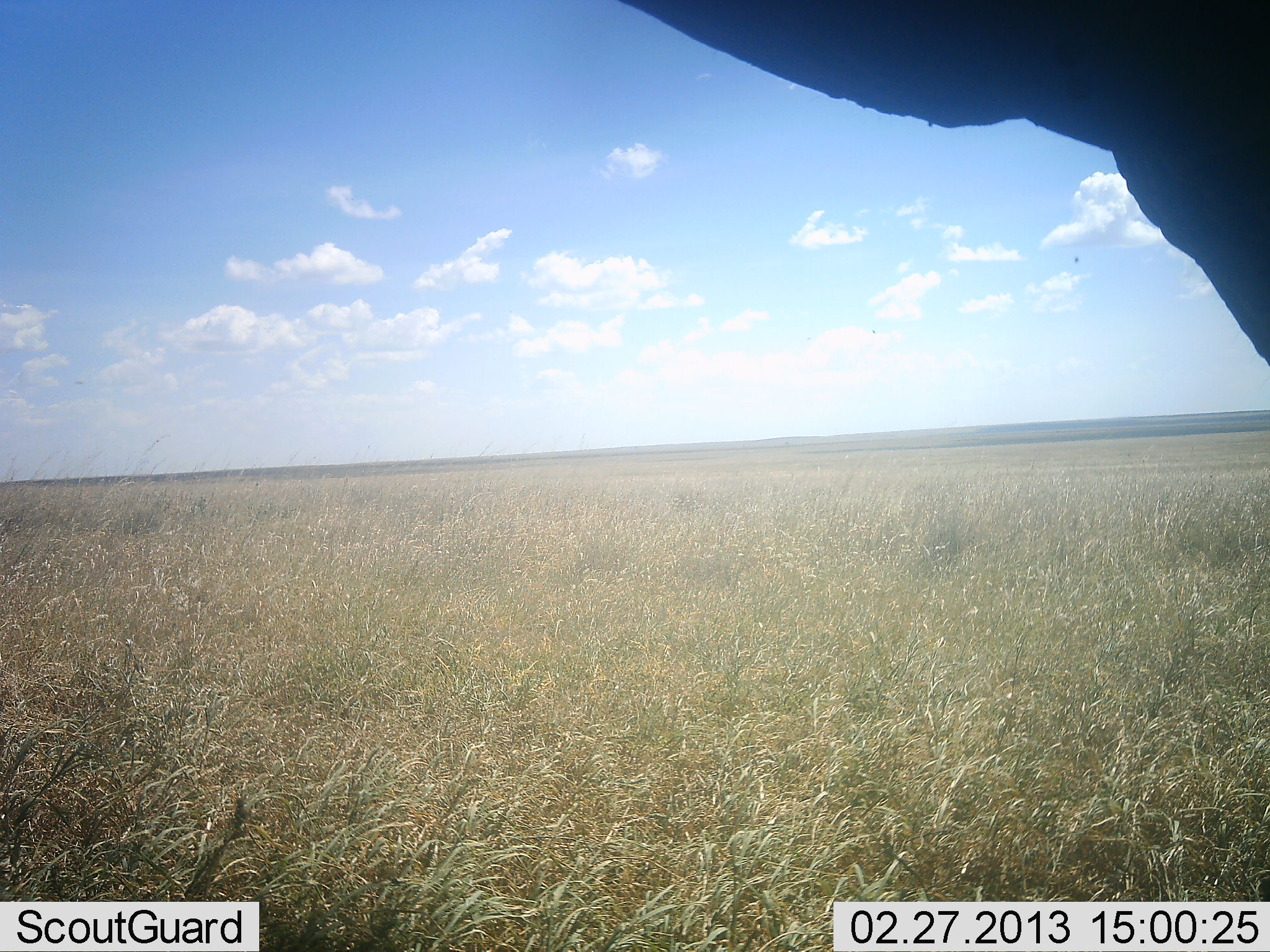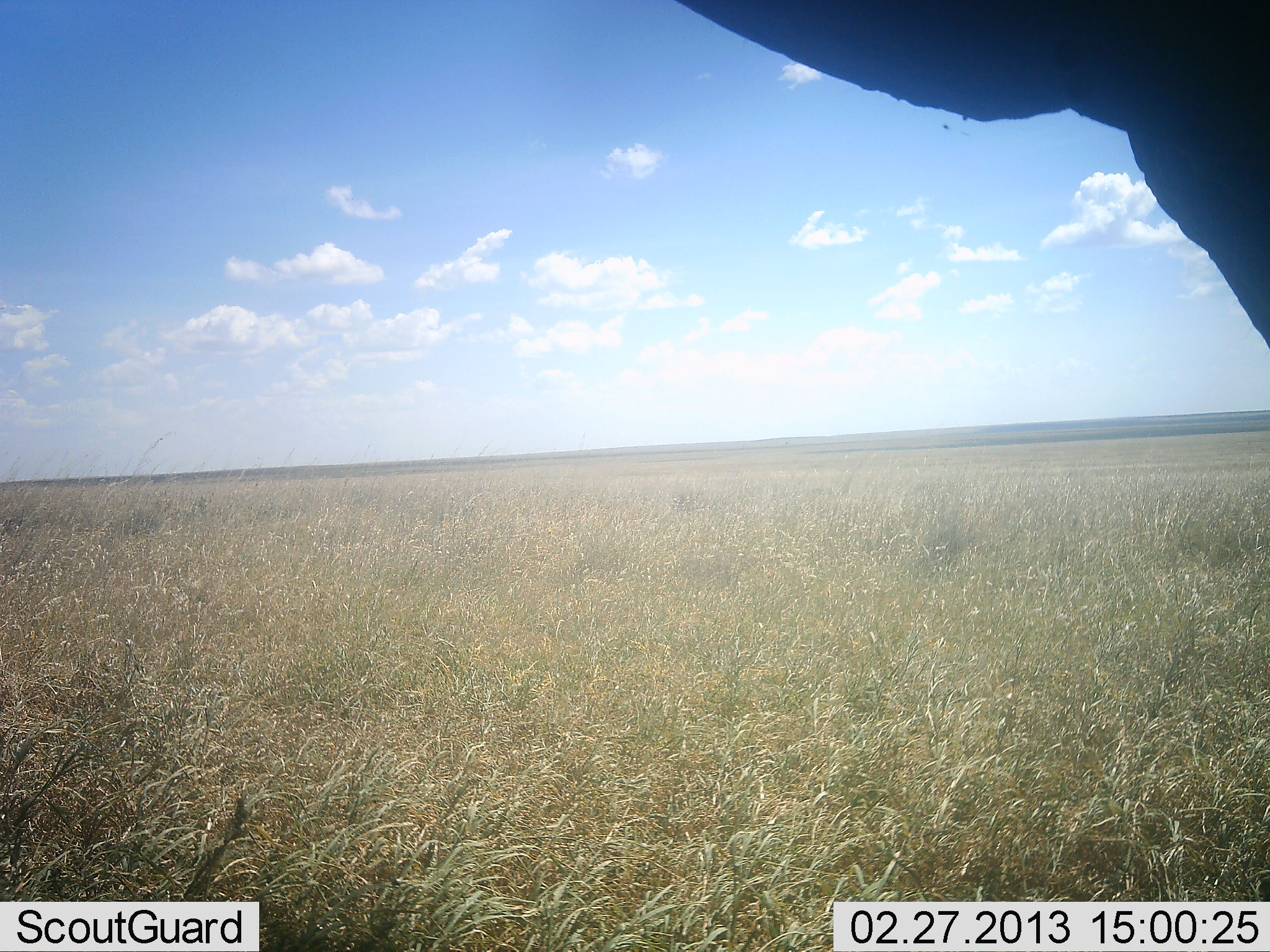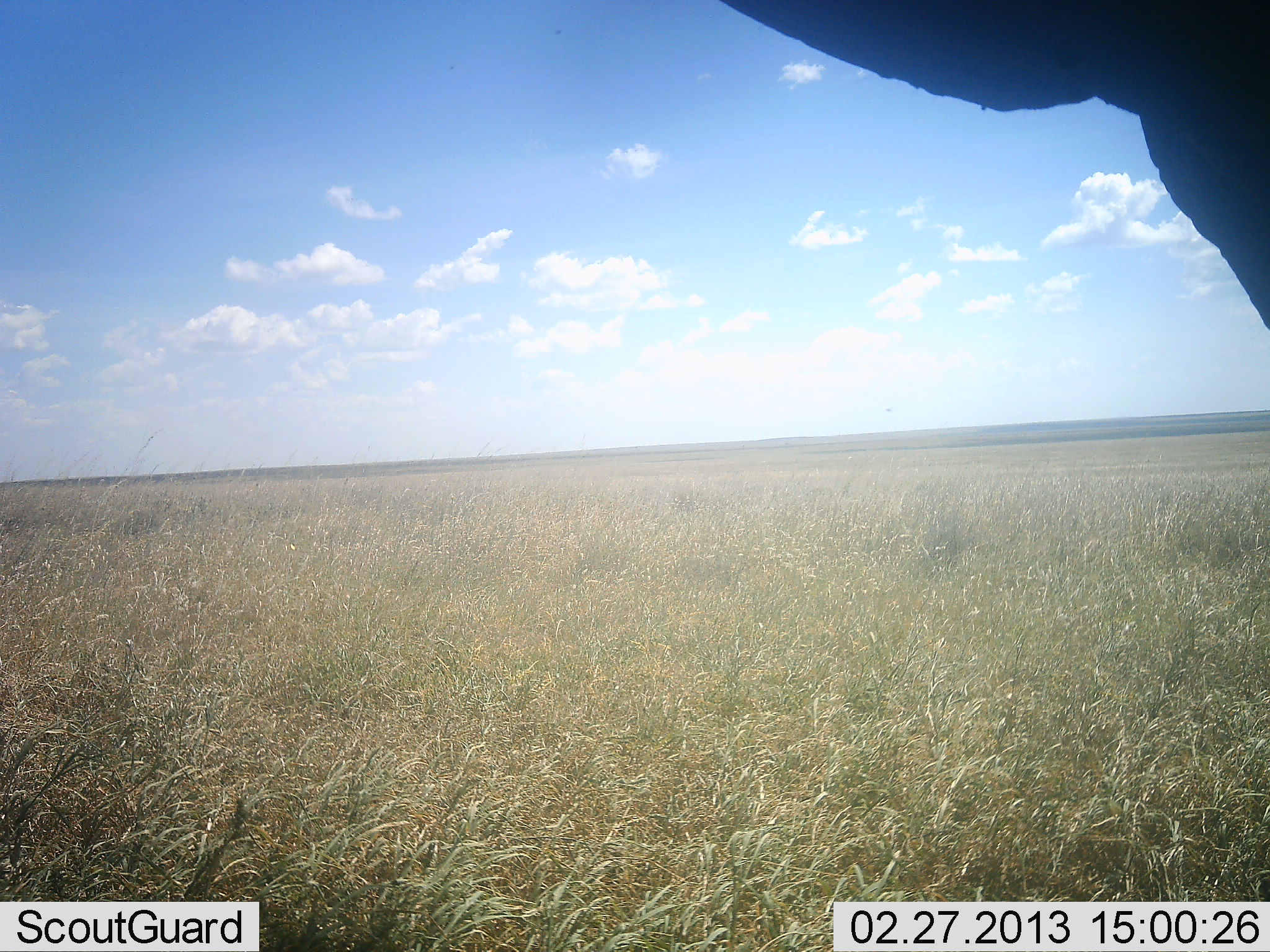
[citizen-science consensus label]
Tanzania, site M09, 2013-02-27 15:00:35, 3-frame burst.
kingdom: Animalia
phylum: Chordata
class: Mammalia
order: Proboscidea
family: Elephantidae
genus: Loxodonta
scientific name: Loxodonta africana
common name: african bush elephant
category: elephant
Elephant (african bush elephant) (Loxodonta africana), count 1. Behavior (volunteer vote fractions): standing 83%, resting 0%, moving 8%, interacting 8%. Young present (vote fraction): 0%. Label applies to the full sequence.